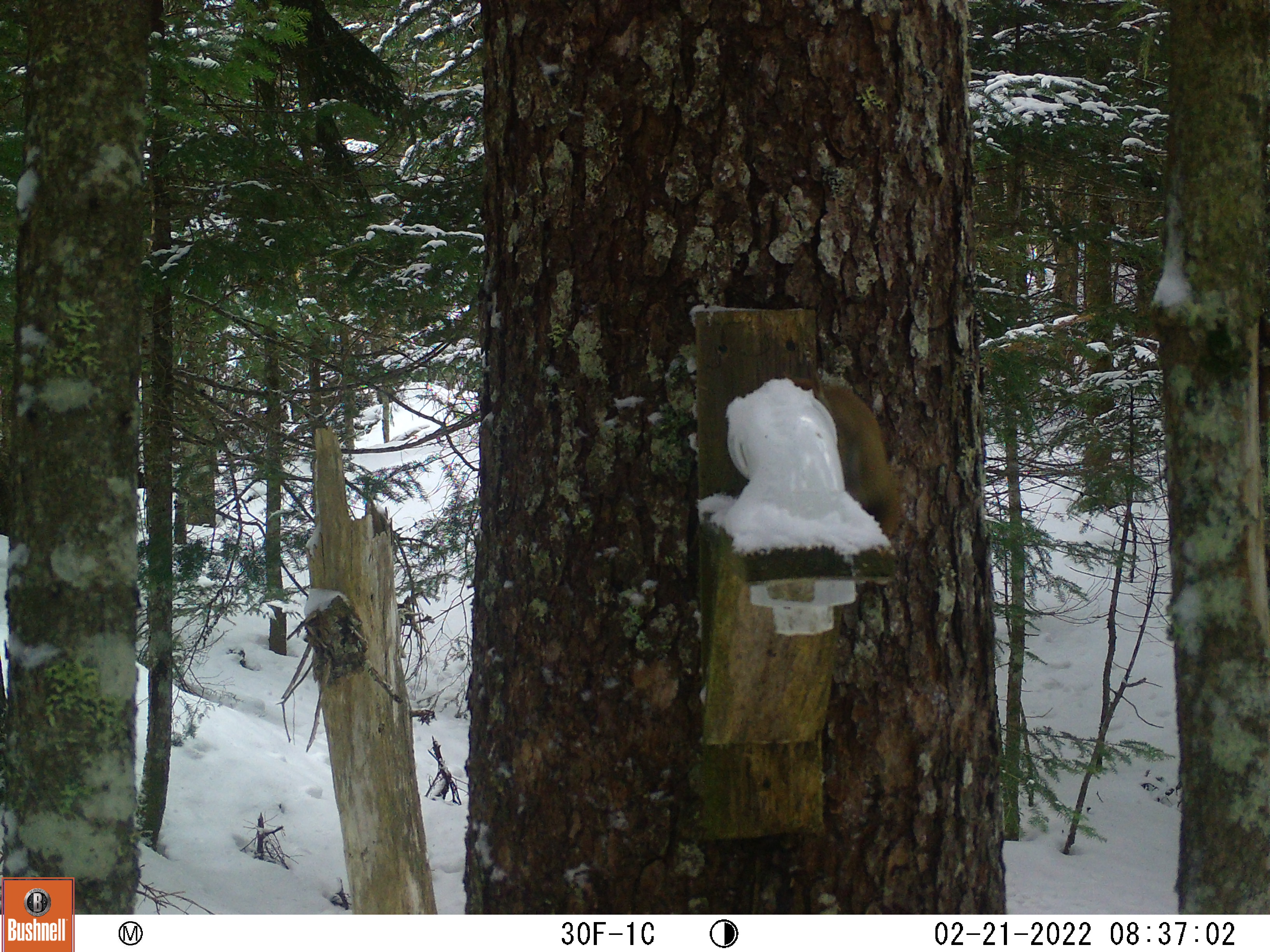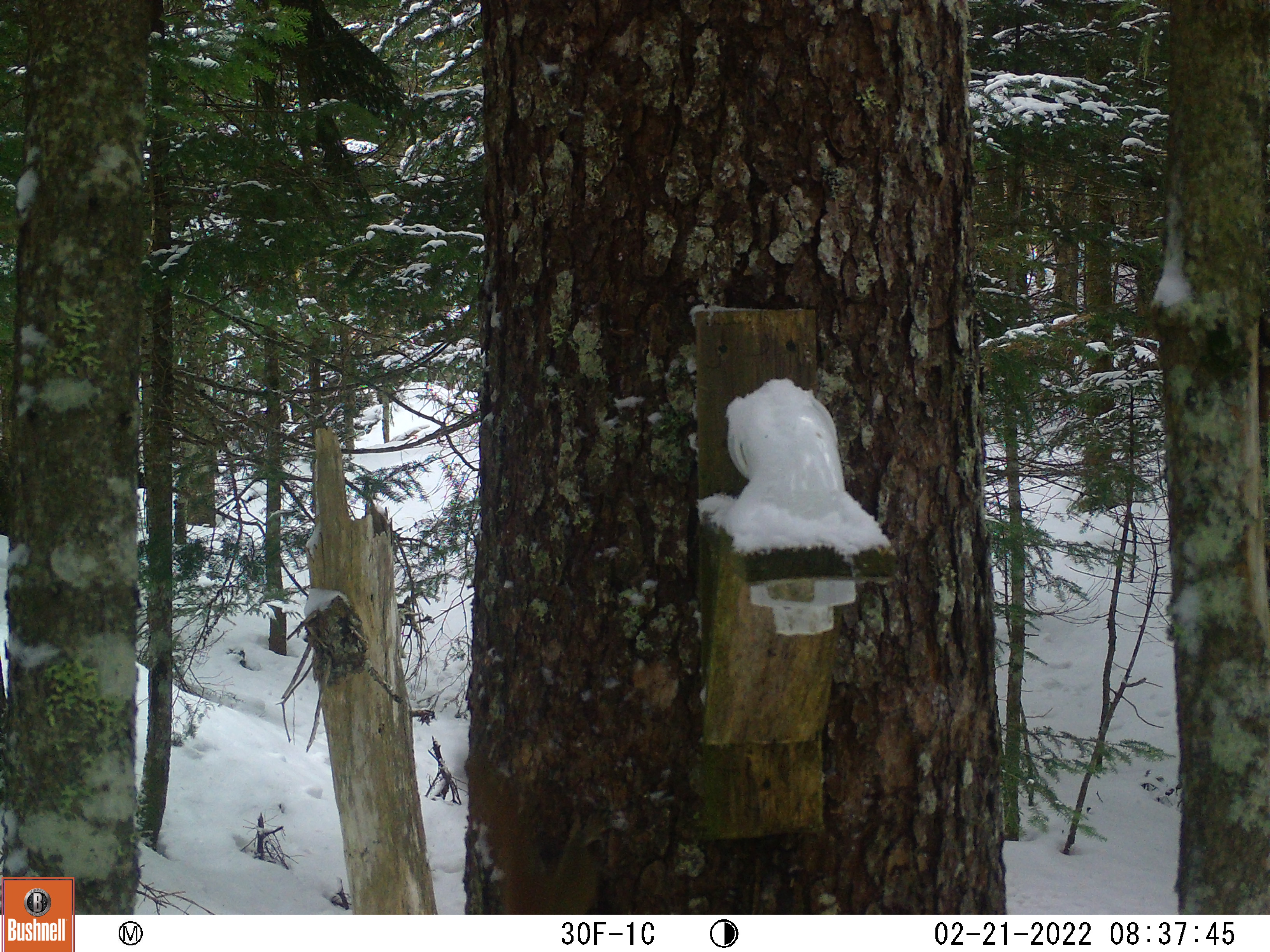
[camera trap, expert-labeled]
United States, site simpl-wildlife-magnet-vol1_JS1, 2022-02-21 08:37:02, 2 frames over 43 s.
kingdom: Animalia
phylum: Chordata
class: Mammalia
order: Rodentia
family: Sciuridae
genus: Tamiasciurus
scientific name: Tamiasciurus hudsonicus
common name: red squirrel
Red squirrel (Tamiasciurus hudsonicus).